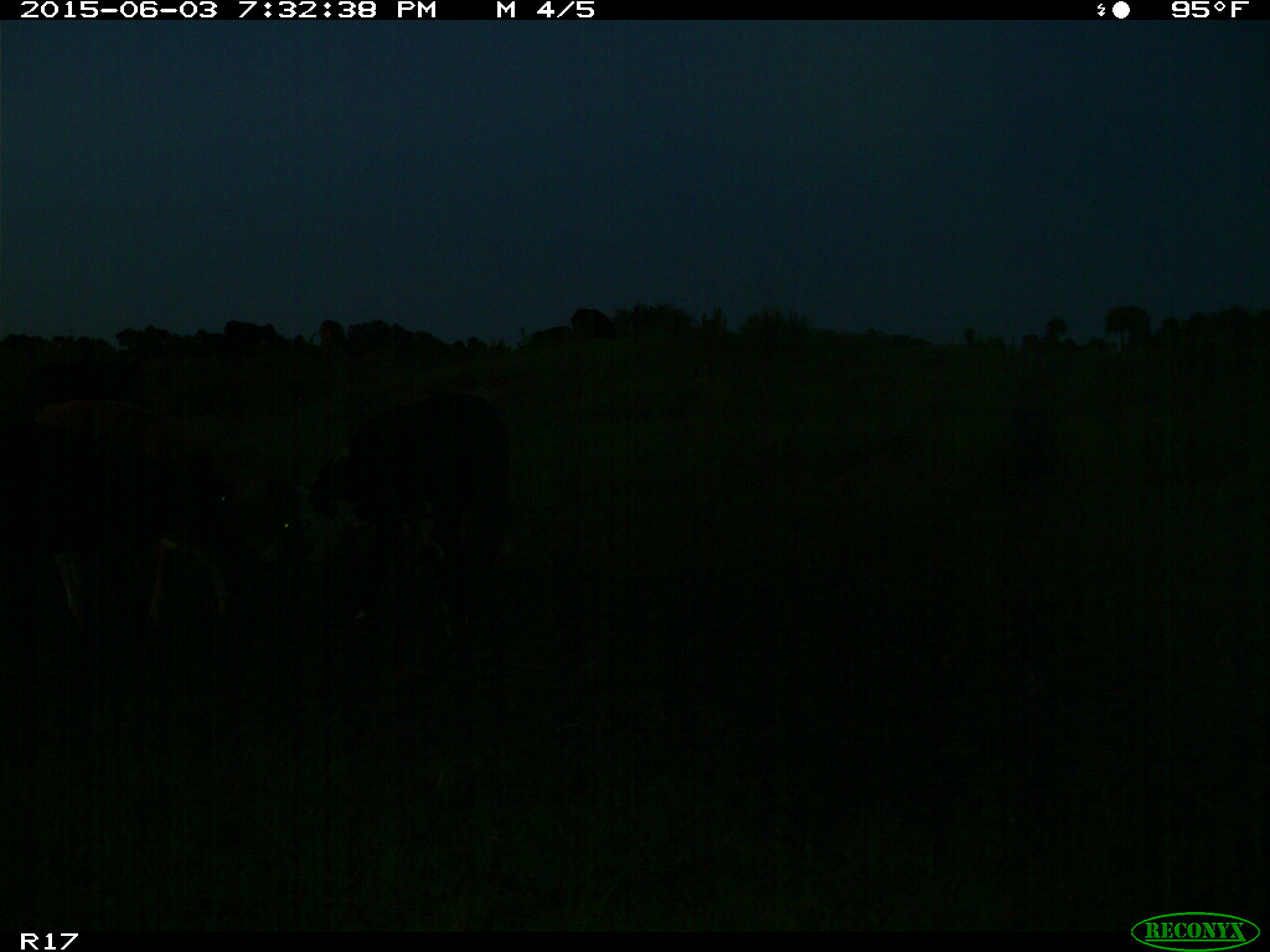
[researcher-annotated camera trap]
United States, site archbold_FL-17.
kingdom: Animalia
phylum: Chordata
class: Mammalia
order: Artiodactyla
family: Bovidae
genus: Bos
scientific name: Bos taurus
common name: domestic cow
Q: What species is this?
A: Bos taurus (domestic cow).